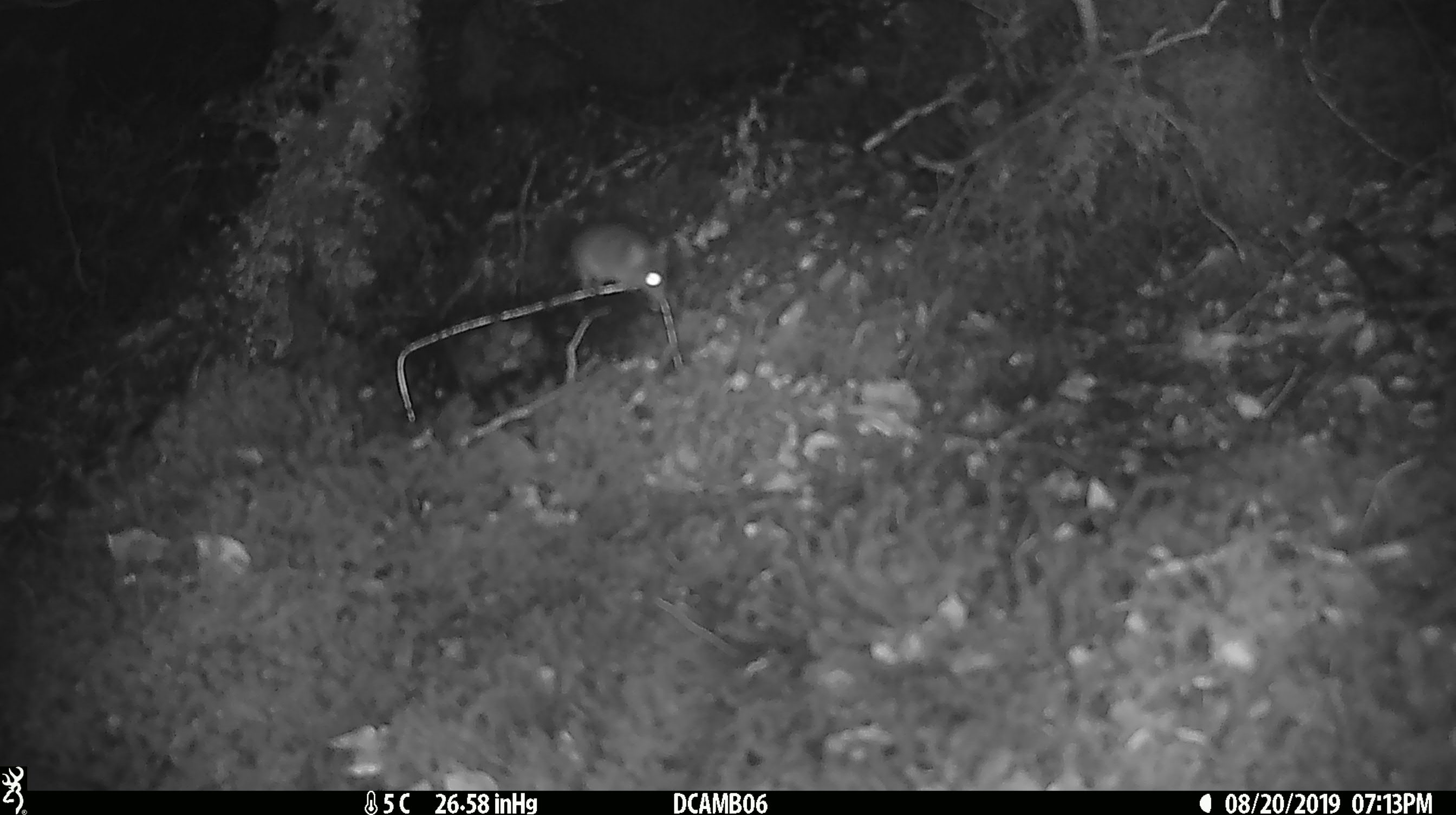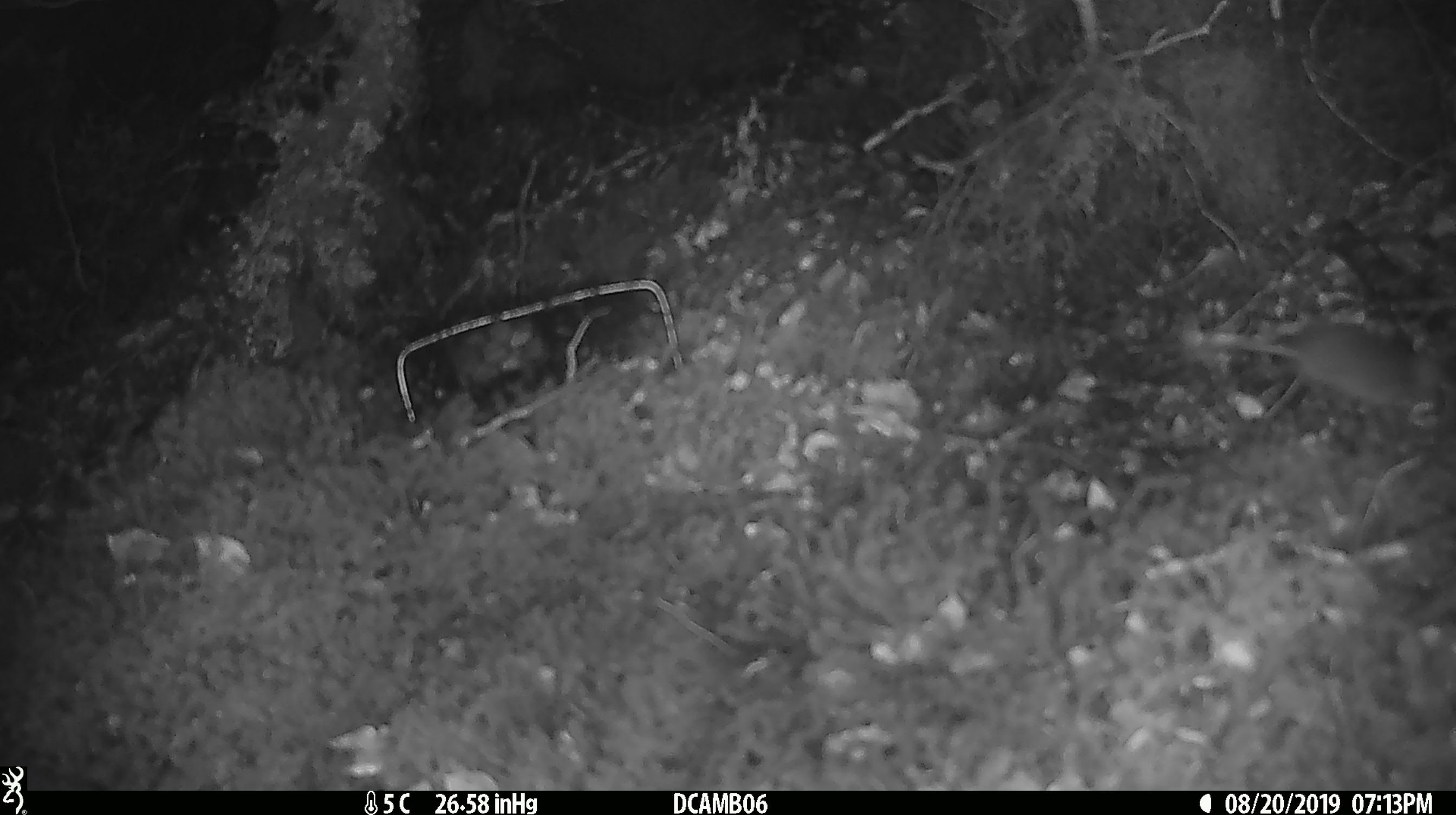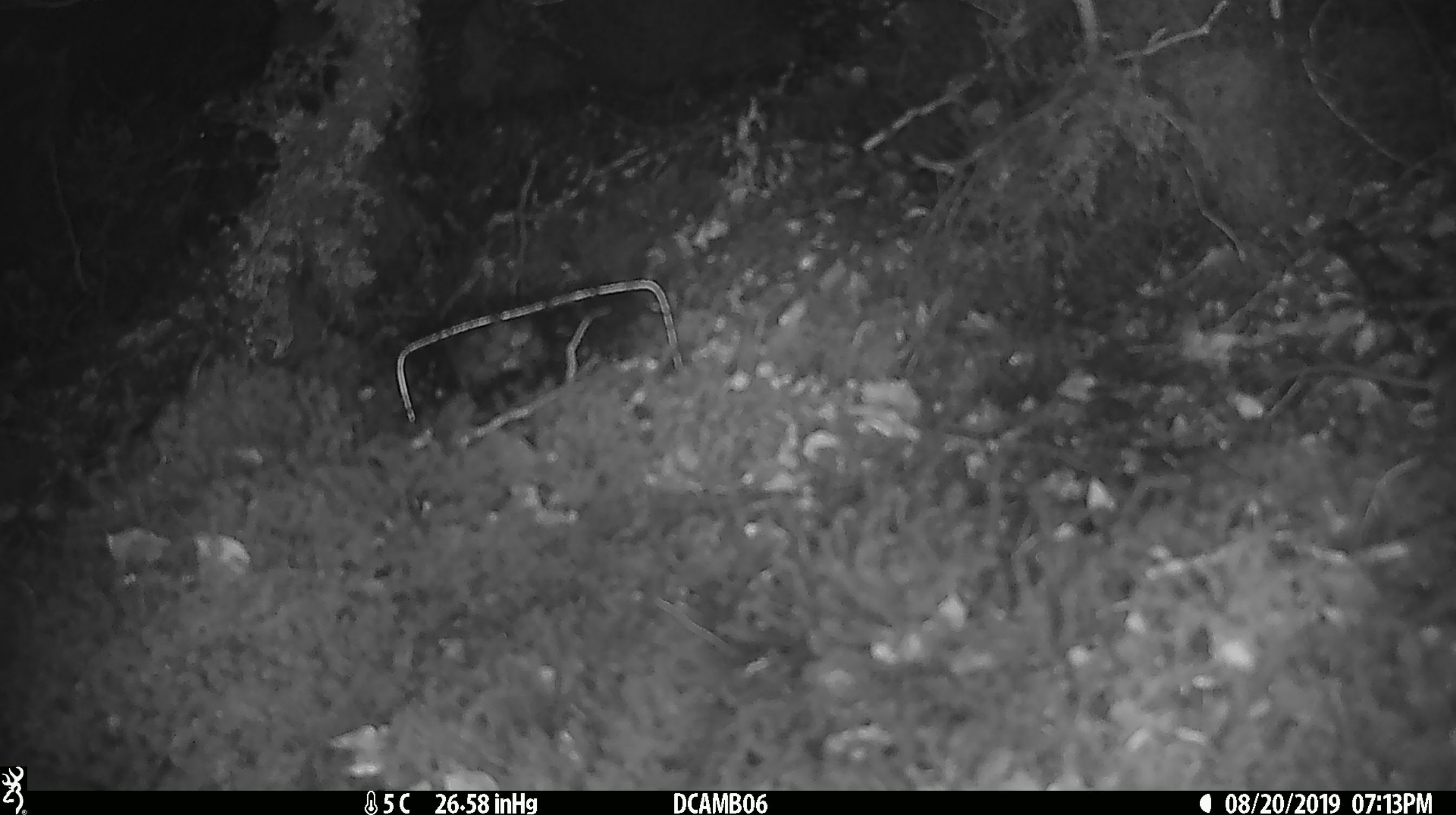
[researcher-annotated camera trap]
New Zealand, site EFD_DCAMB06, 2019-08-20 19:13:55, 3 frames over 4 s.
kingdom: Animalia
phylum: Chordata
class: Mammalia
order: Rodentia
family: Muridae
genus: Mus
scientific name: Mus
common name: mouse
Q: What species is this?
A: Mouse (Mus).